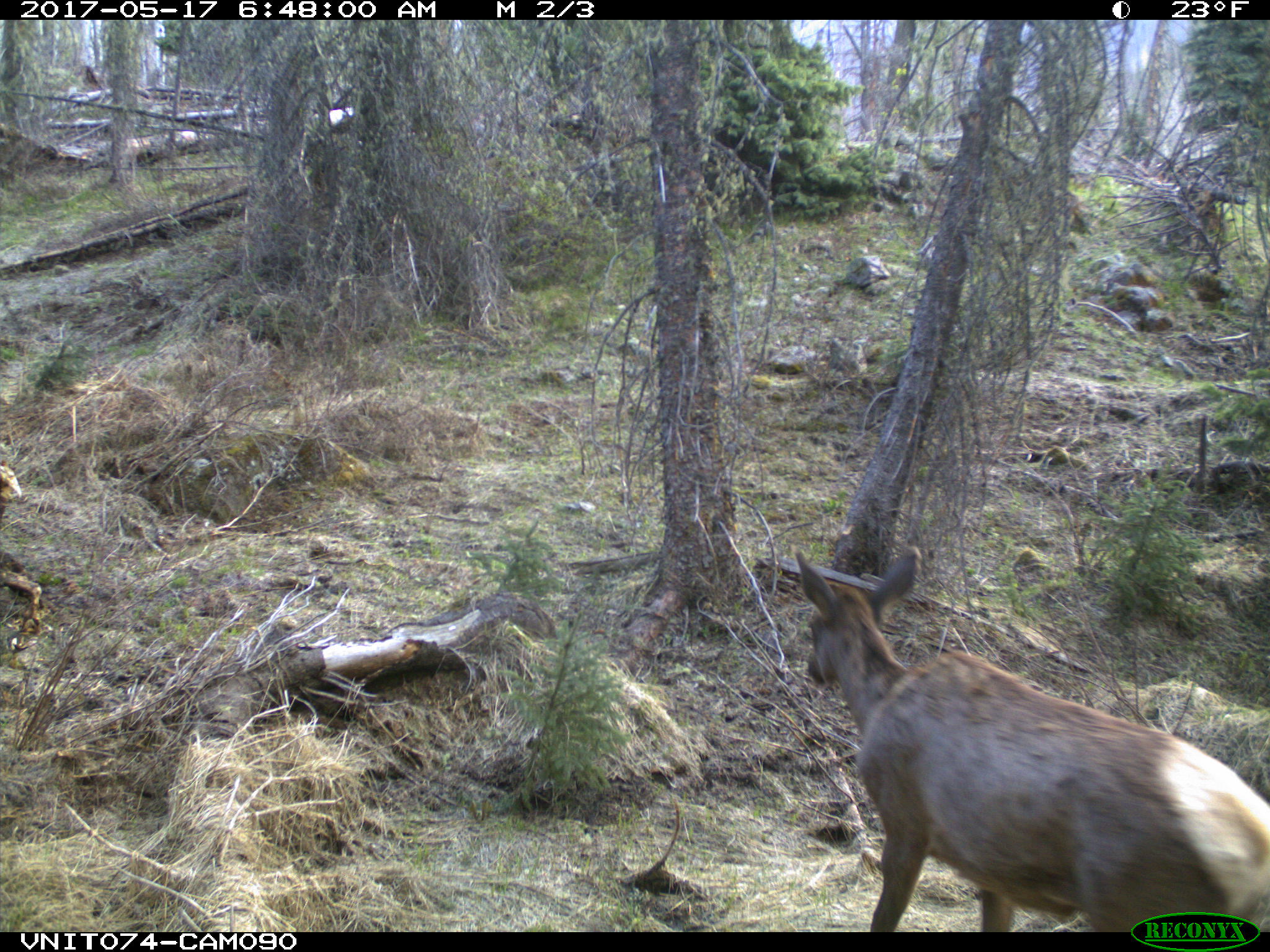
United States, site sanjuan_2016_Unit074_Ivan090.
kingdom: Animalia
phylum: Chordata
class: Mammalia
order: Artiodactyla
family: Cervidae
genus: Cervus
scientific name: Cervus elaphus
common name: red deer